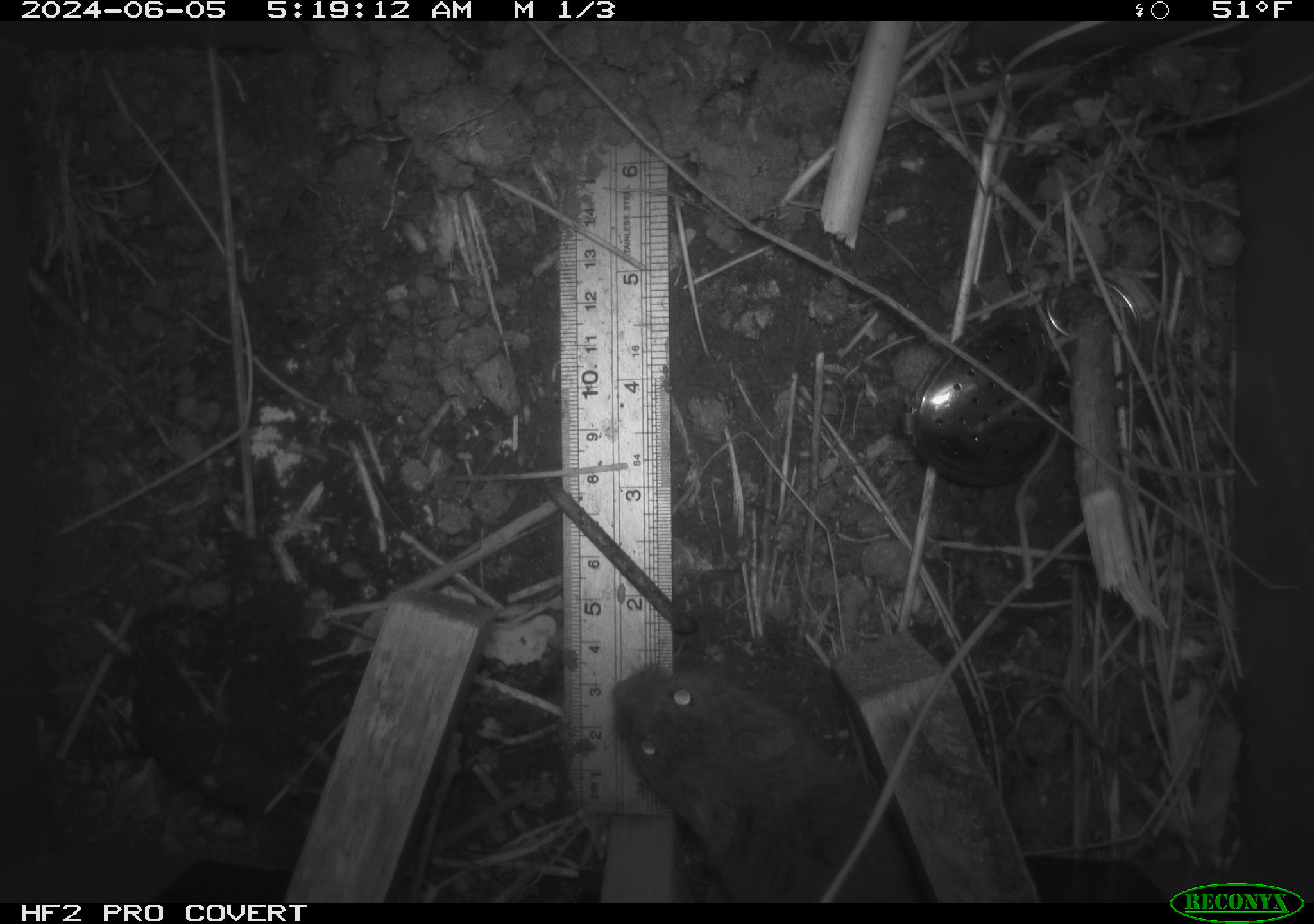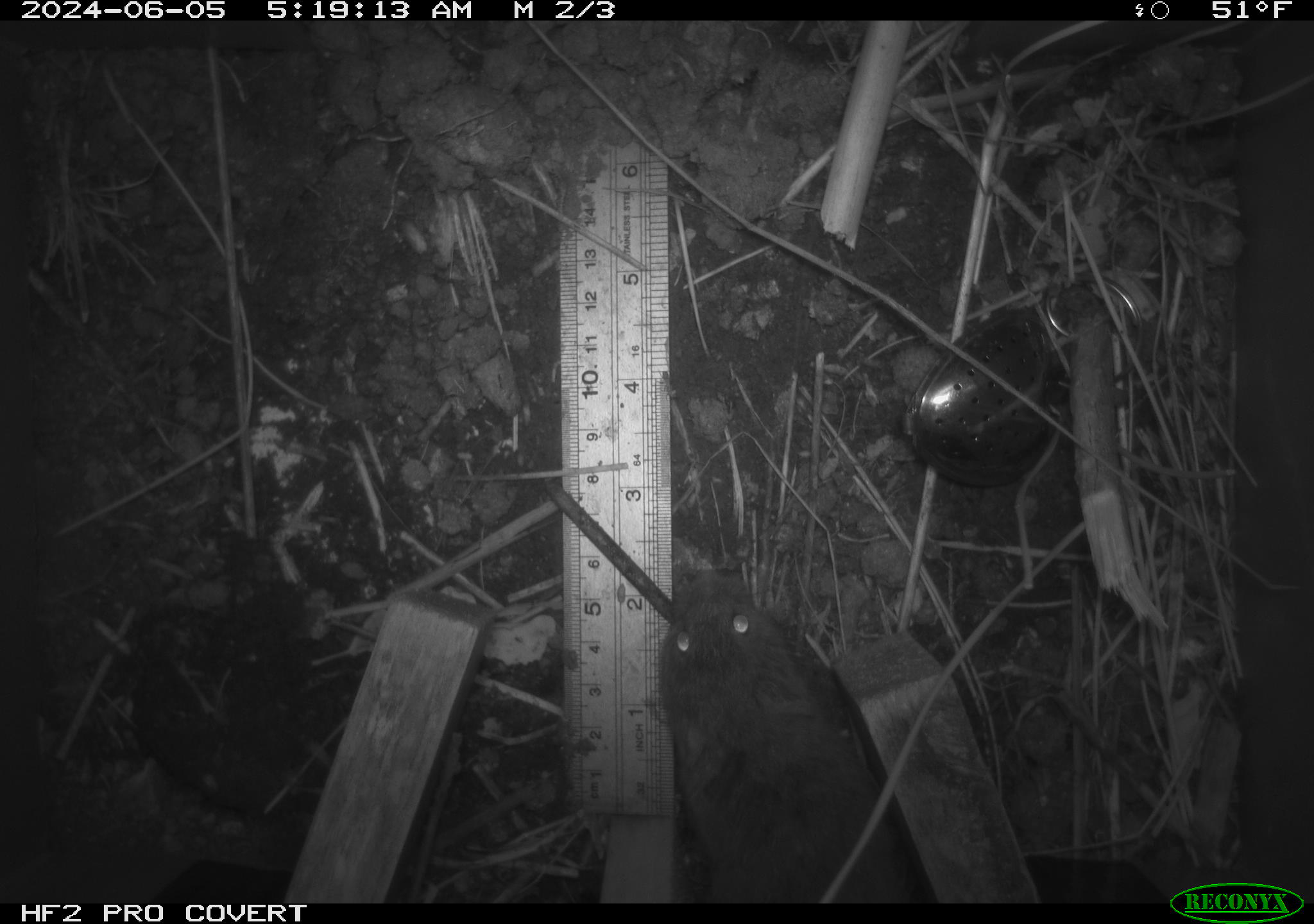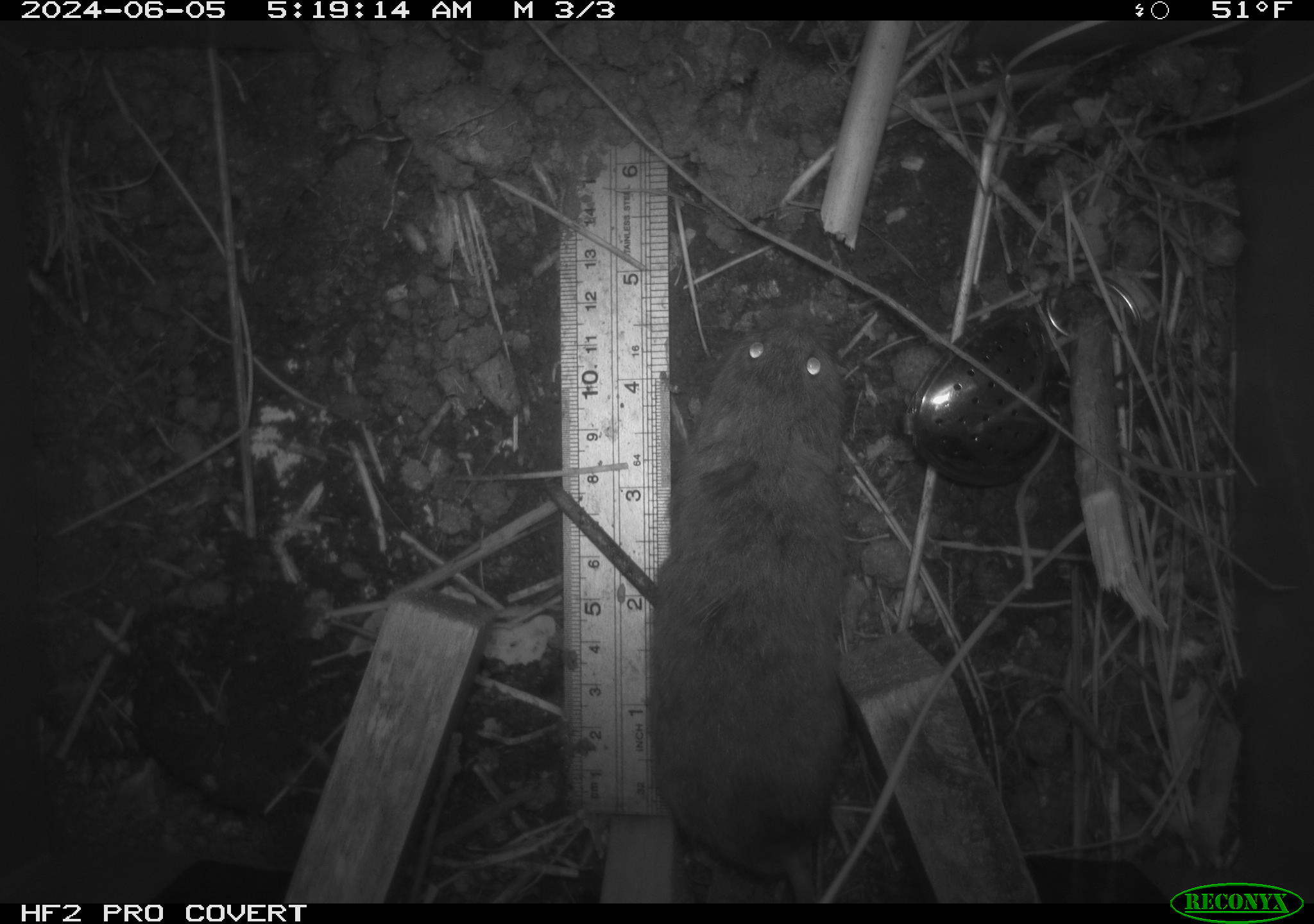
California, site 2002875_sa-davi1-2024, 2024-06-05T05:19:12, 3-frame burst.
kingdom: Animalia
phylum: Chordata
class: Mammalia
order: Rodentia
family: Cricetidae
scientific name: Arvicolinae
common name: voles, lemmings, and muskrats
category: arvicolinae subfamily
Arvicolinae subfamily (voles, lemmings, and muskrats) (Arvicolinae).